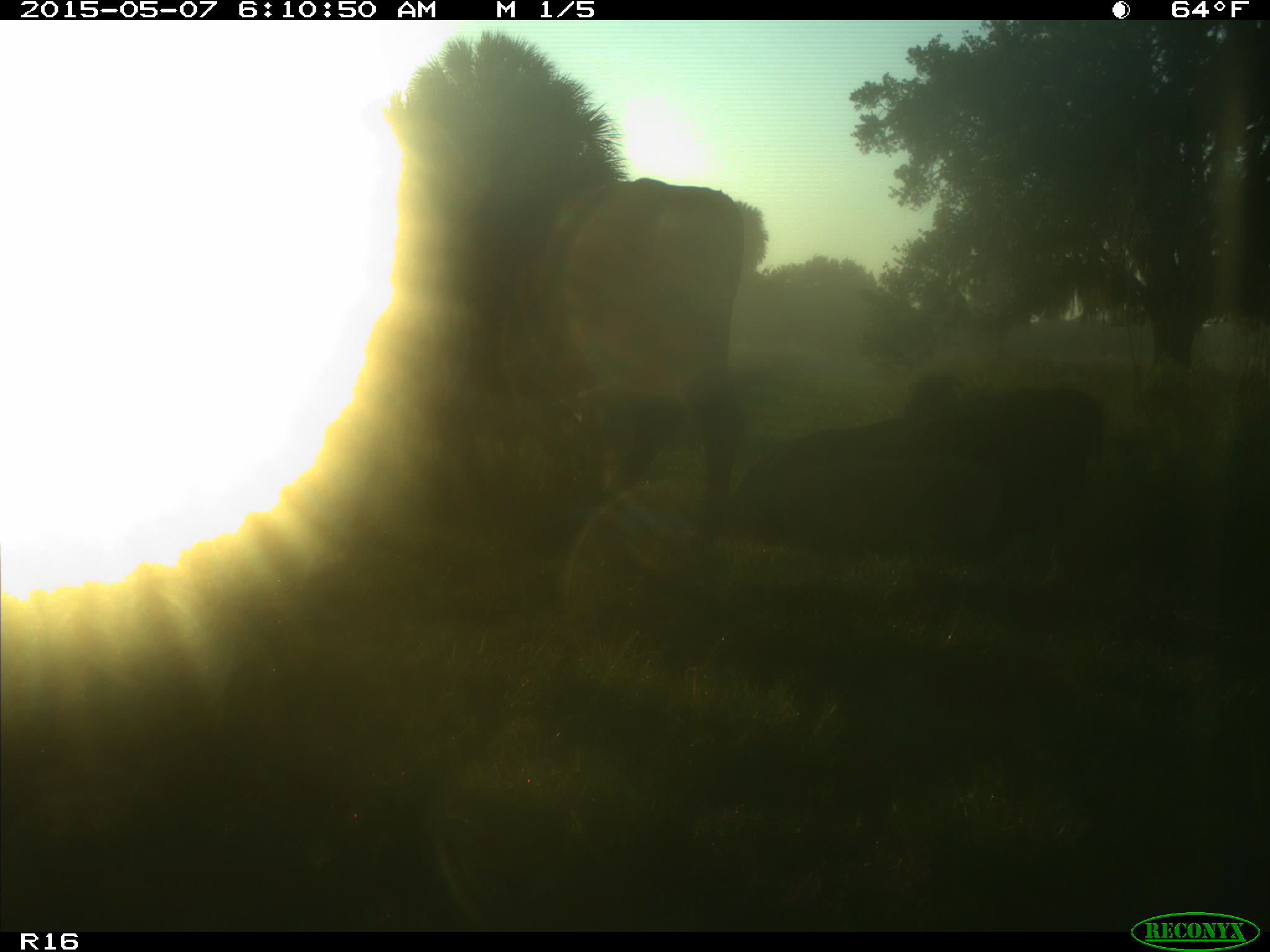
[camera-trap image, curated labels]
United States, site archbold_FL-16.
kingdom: Animalia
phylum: Chordata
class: Mammalia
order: Artiodactyla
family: Bovidae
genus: Bos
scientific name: Bos taurus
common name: domestic cow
Bos taurus (domestic cow).